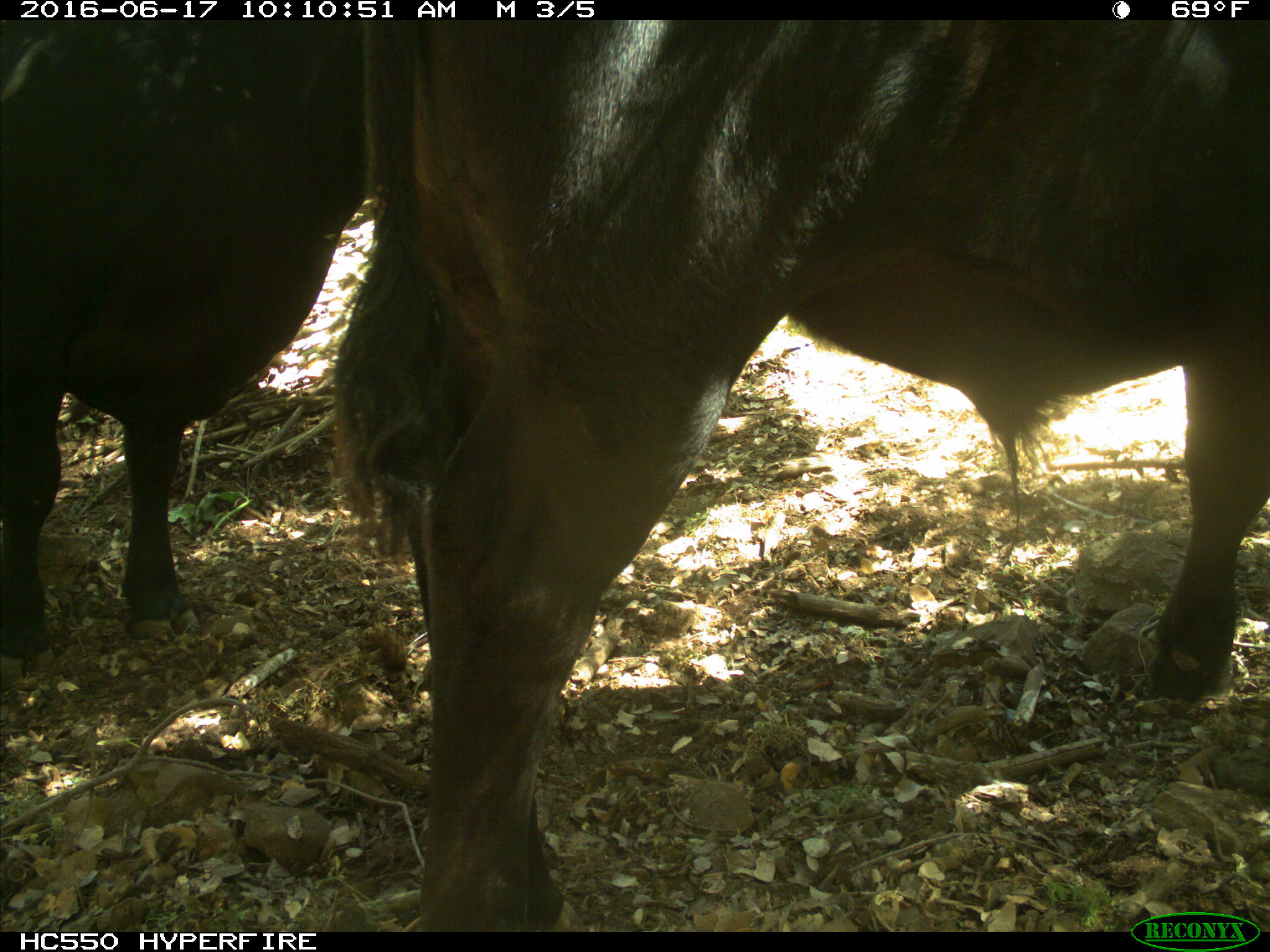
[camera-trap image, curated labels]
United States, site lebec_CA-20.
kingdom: Animalia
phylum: Chordata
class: Mammalia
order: Artiodactyla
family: Bovidae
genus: Bos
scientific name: Bos taurus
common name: domestic cow